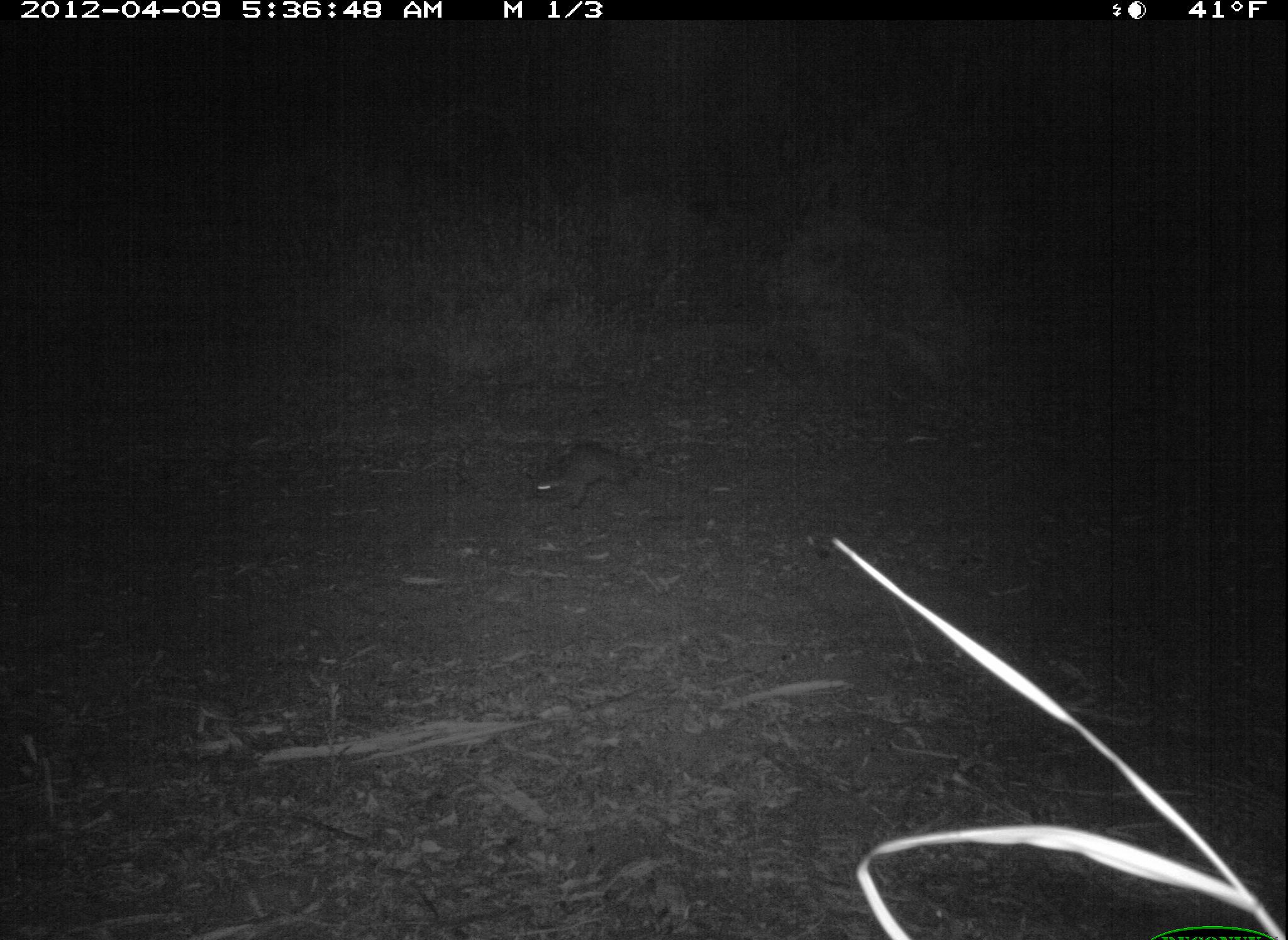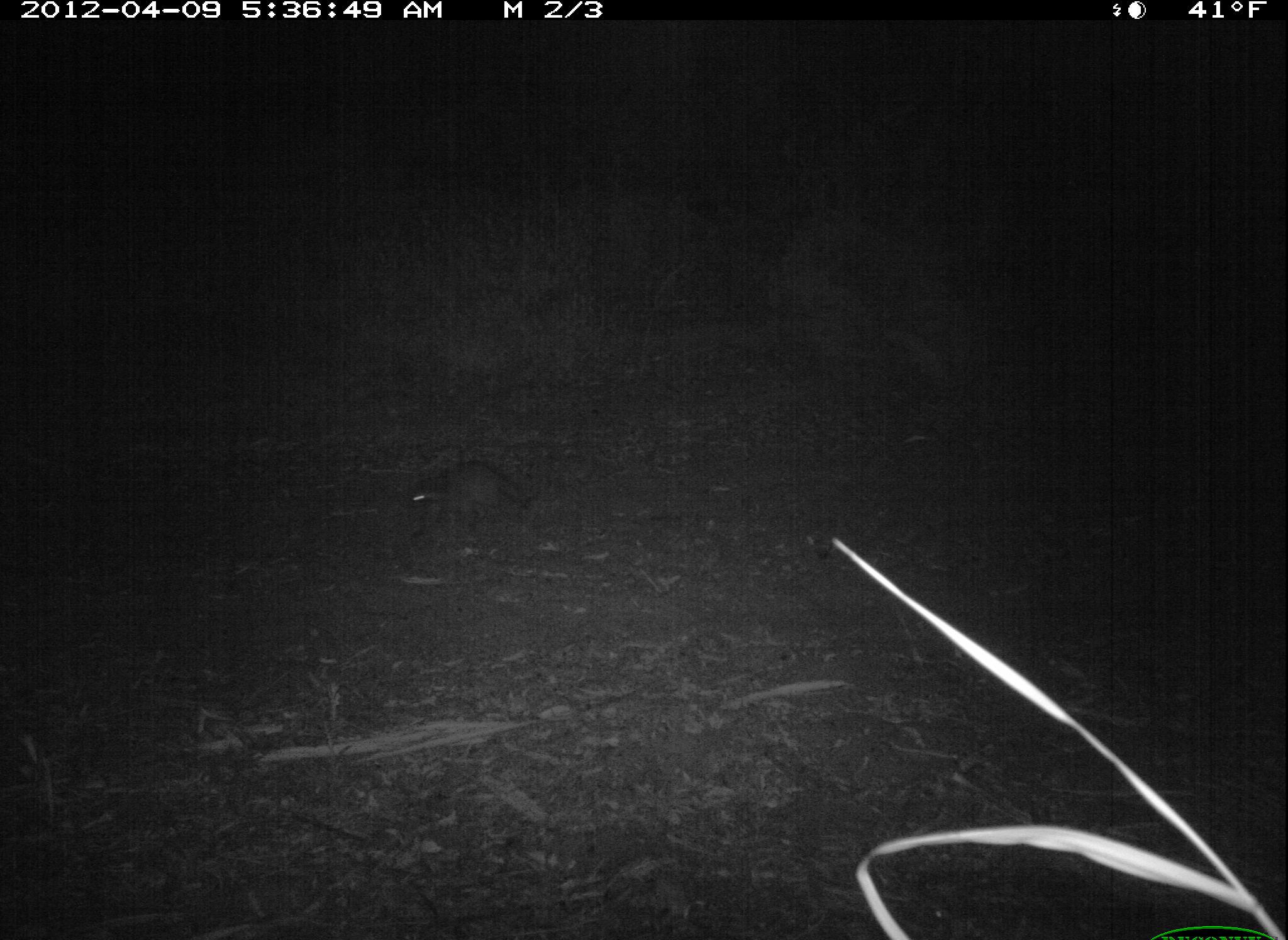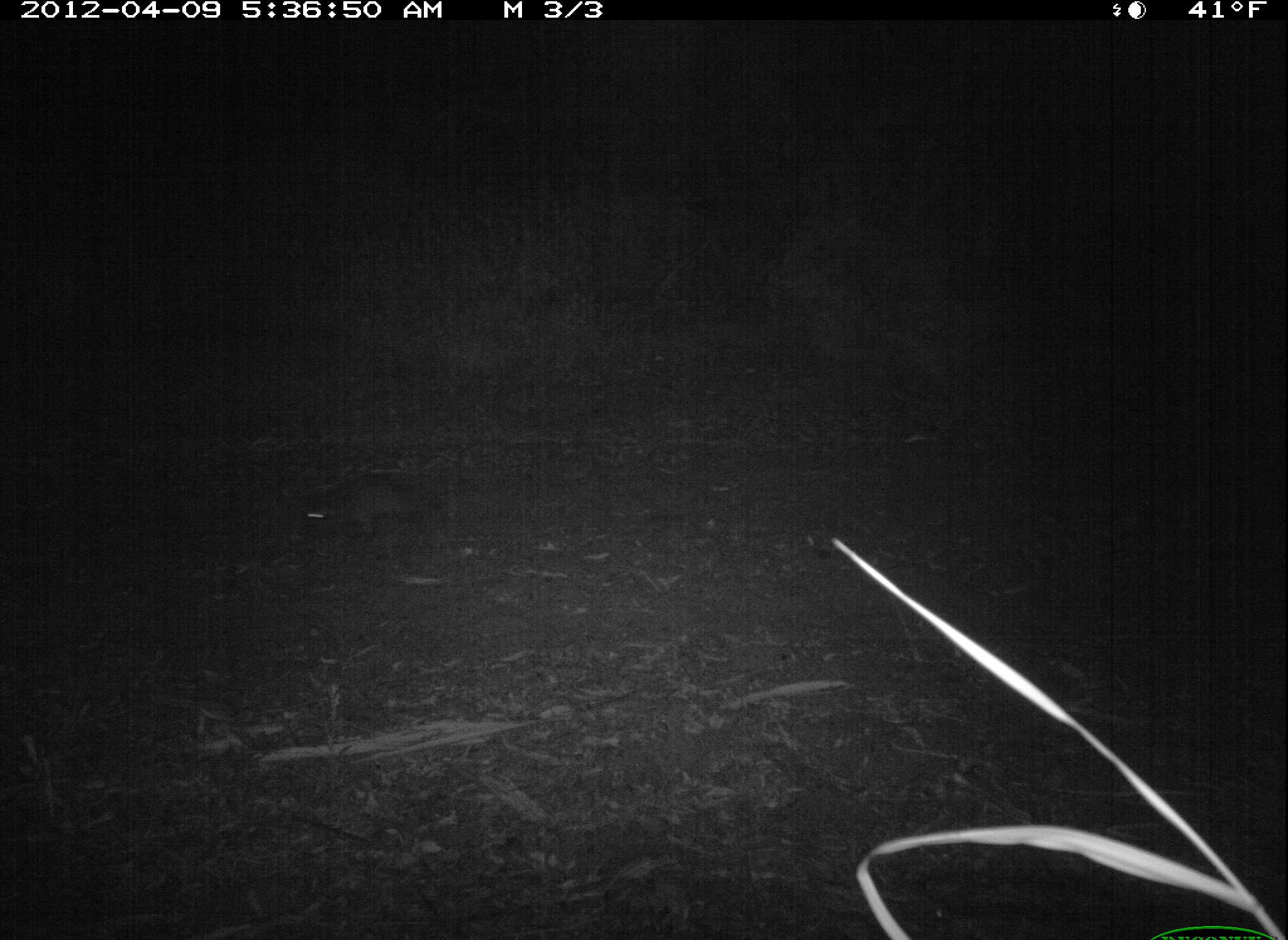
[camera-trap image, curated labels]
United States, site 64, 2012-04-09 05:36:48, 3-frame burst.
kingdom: Animalia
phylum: Chordata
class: Mammalia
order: Carnivora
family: Procyonidae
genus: Procyon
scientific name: Procyon lotor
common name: raccoon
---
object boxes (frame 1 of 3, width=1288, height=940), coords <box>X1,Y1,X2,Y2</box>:
raccoon: <box>528,440,639,507</box>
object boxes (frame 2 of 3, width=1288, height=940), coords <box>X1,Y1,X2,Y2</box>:
raccoon: <box>408,463,535,539</box>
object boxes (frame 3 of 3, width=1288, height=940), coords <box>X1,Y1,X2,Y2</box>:
raccoon: <box>302,470,446,548</box>